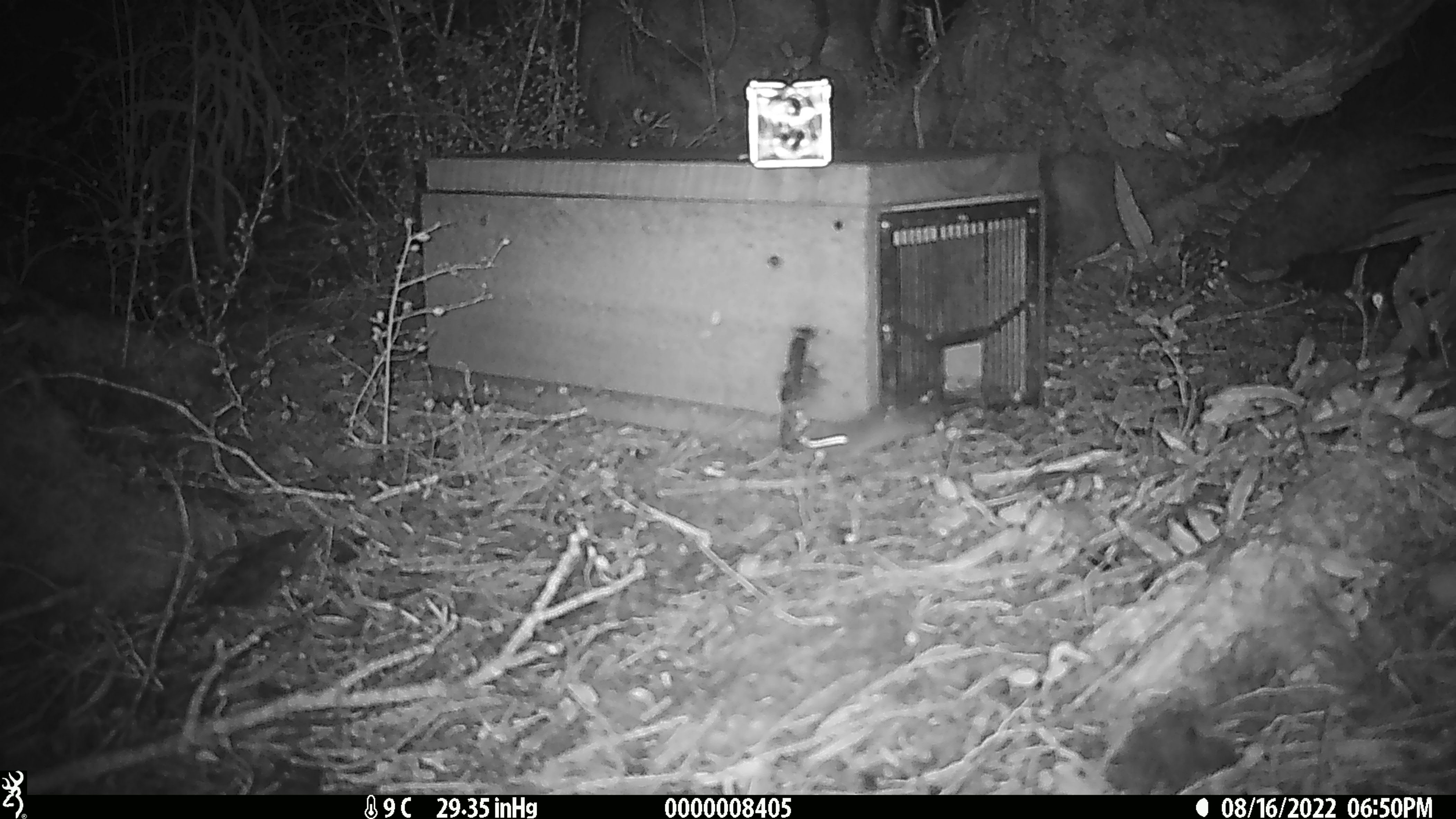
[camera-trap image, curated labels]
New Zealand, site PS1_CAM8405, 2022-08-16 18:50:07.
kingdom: Animalia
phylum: Chordata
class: Mammalia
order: Rodentia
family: Muridae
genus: Mus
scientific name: Mus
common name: mouse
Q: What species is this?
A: Mouse (Mus).